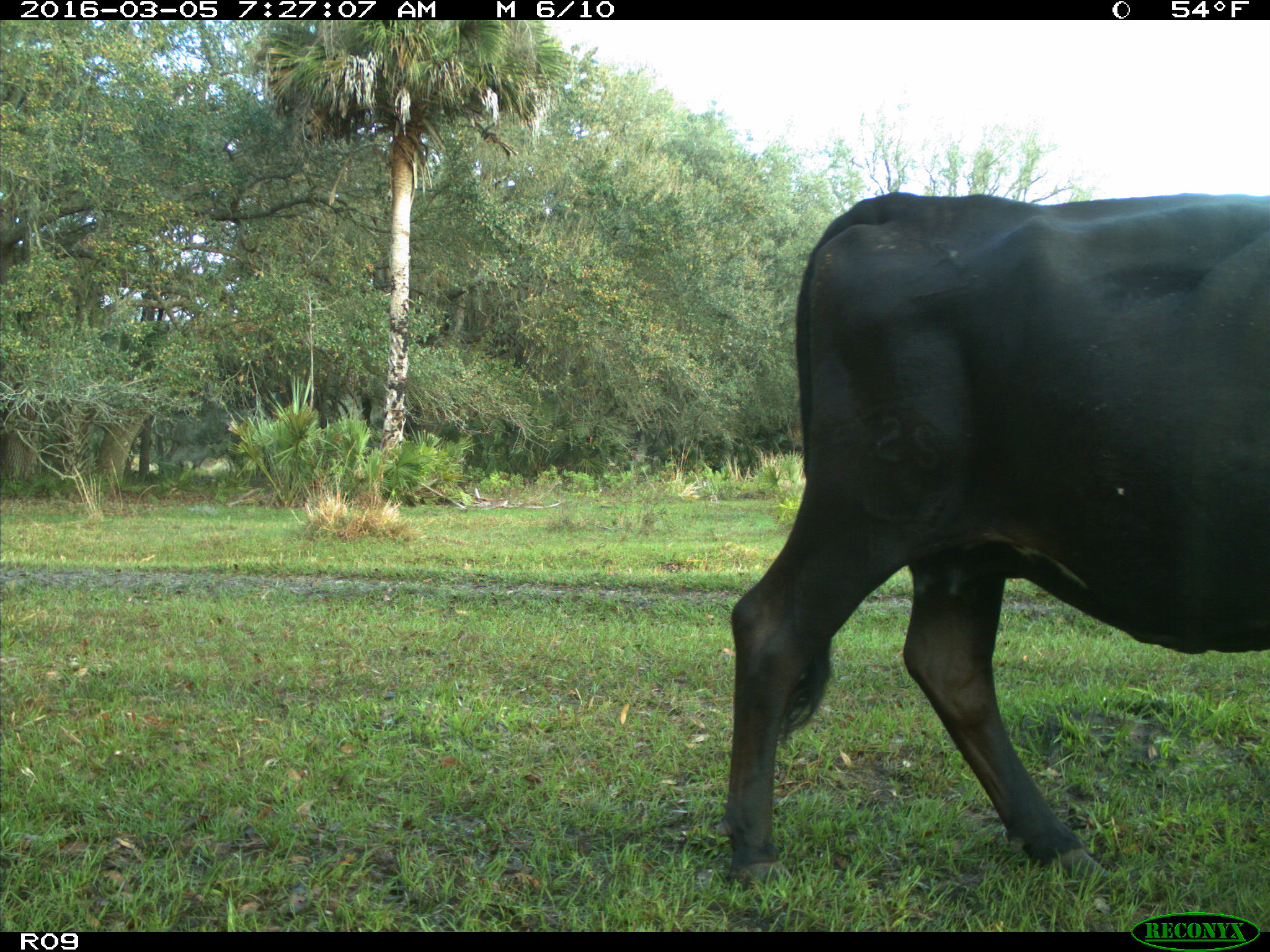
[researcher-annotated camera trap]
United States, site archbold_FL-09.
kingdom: Animalia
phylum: Chordata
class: Mammalia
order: Artiodactyla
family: Bovidae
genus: Bos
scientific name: Bos taurus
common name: domestic cow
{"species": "Bos taurus (domestic cow)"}